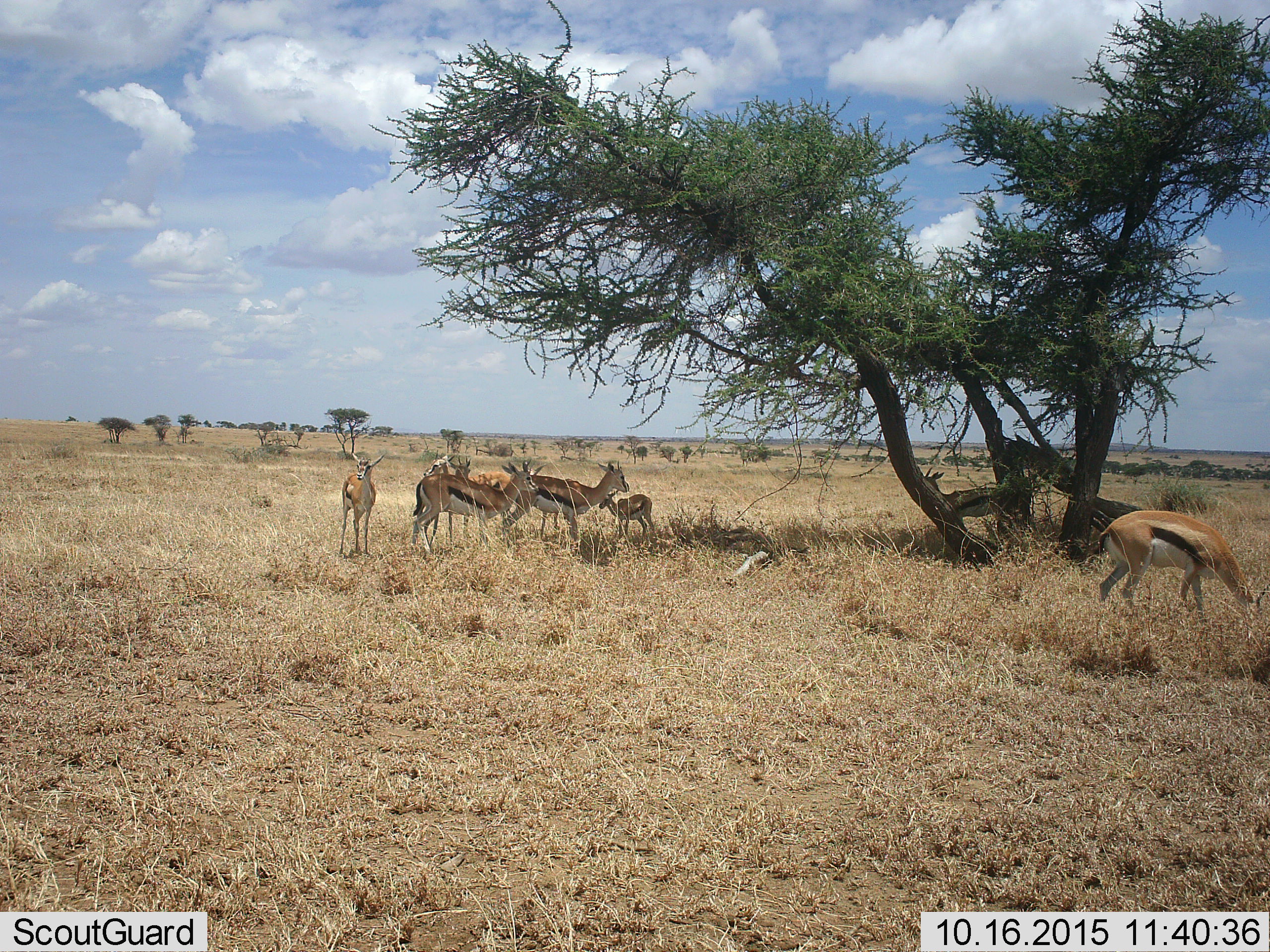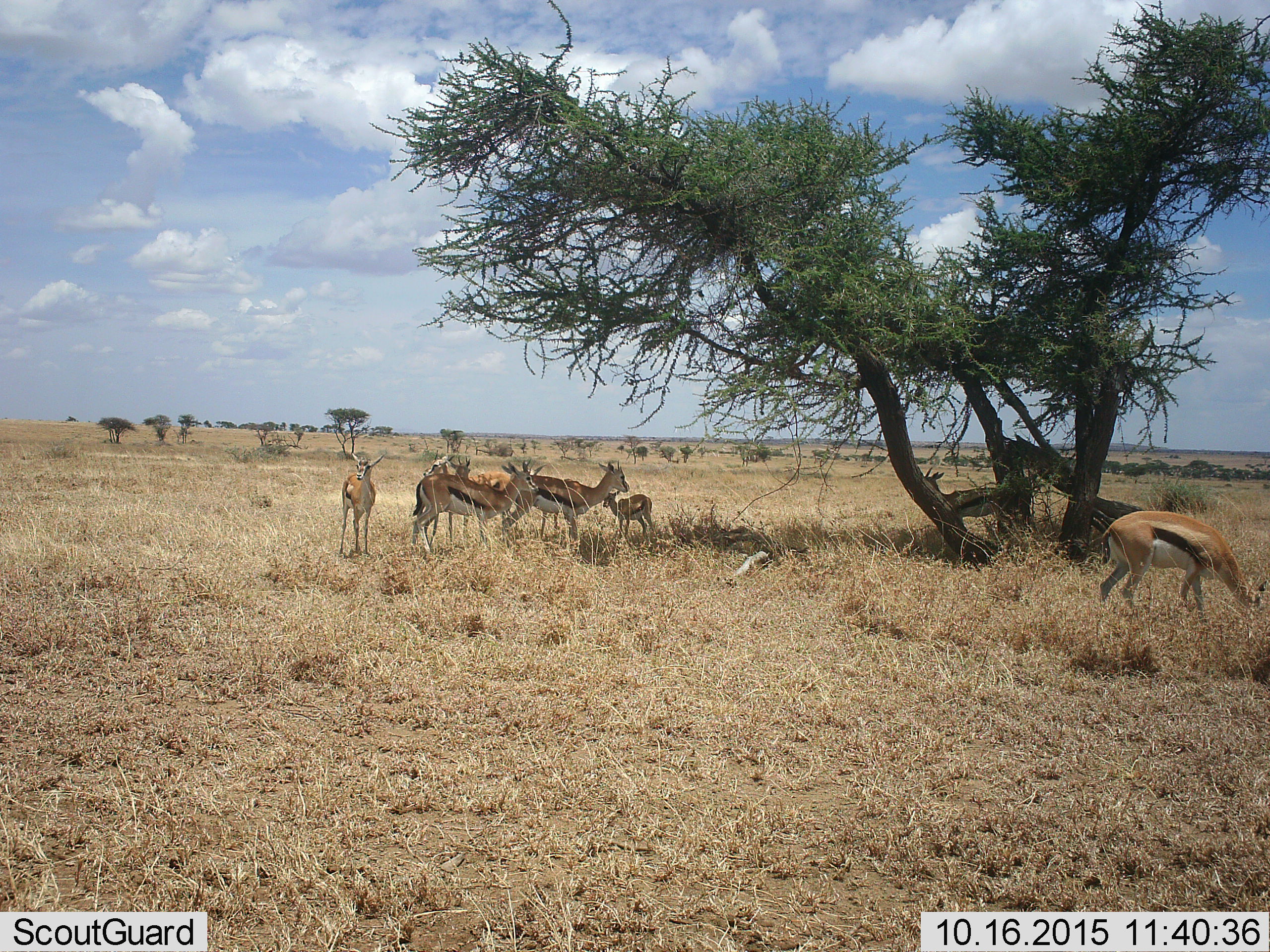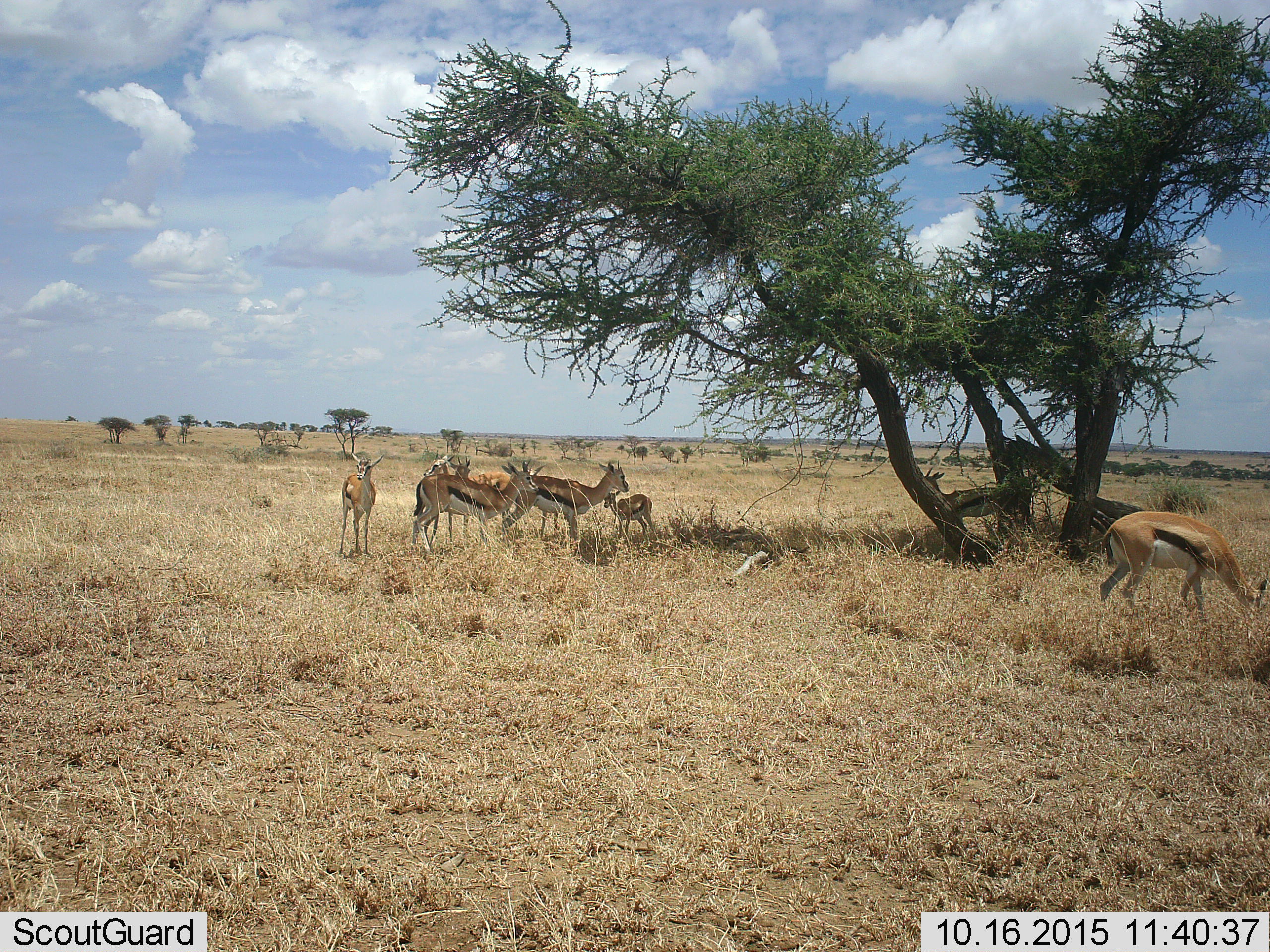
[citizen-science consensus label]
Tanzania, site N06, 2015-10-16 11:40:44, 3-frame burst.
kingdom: Animalia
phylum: Chordata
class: Mammalia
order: Artiodactyla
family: Bovidae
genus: Eudorcas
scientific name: Eudorcas thomsonii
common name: thomson's gazelle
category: gazellethomsons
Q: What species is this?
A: Gazellethomsons (thomson's gazelle) (Eudorcas thomsonii).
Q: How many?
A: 9.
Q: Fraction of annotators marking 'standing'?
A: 100%.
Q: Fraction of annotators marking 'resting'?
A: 25%.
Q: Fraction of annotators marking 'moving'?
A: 25%.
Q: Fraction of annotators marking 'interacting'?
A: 25%.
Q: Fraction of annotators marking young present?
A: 62%.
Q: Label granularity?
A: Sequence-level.